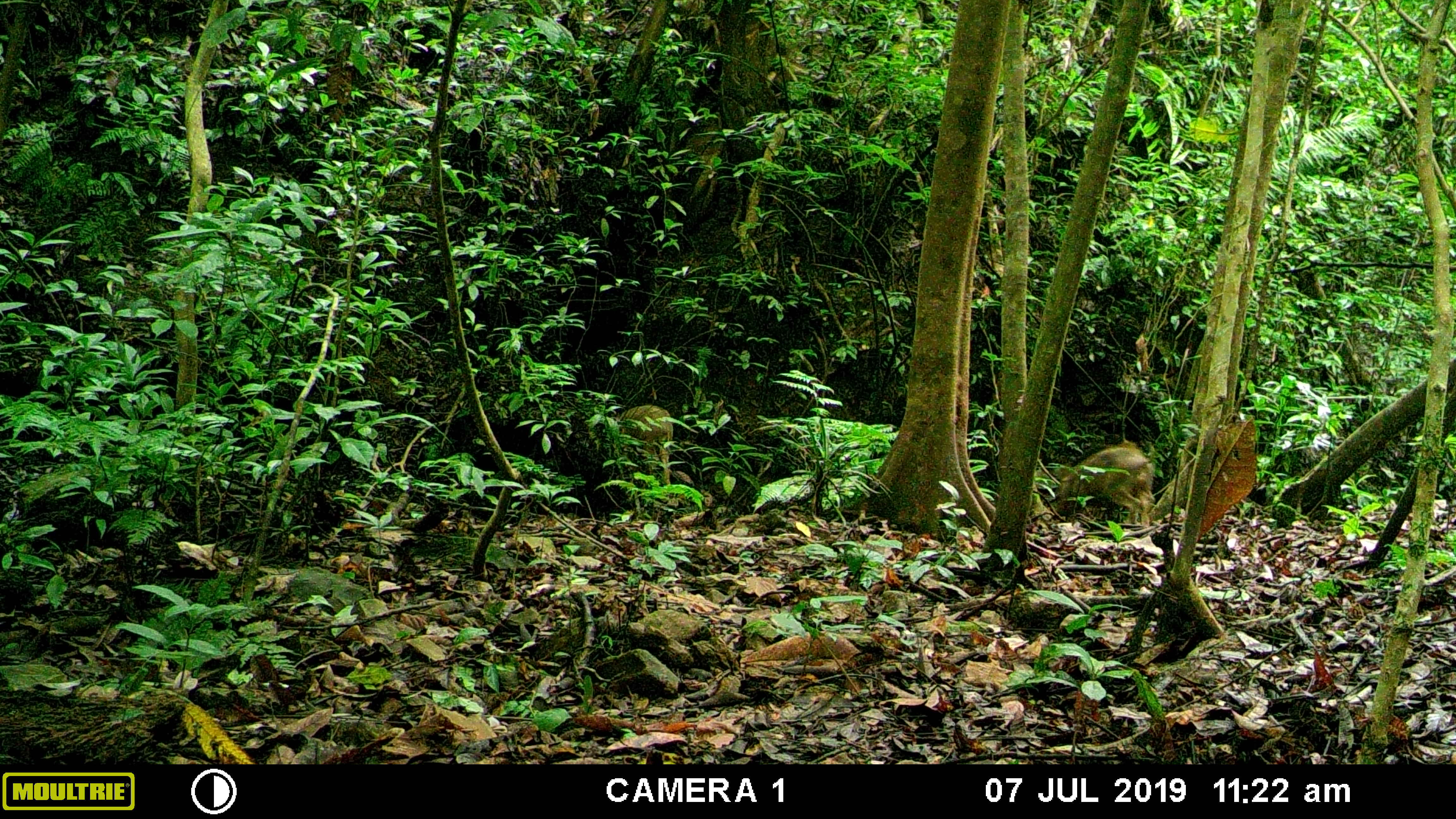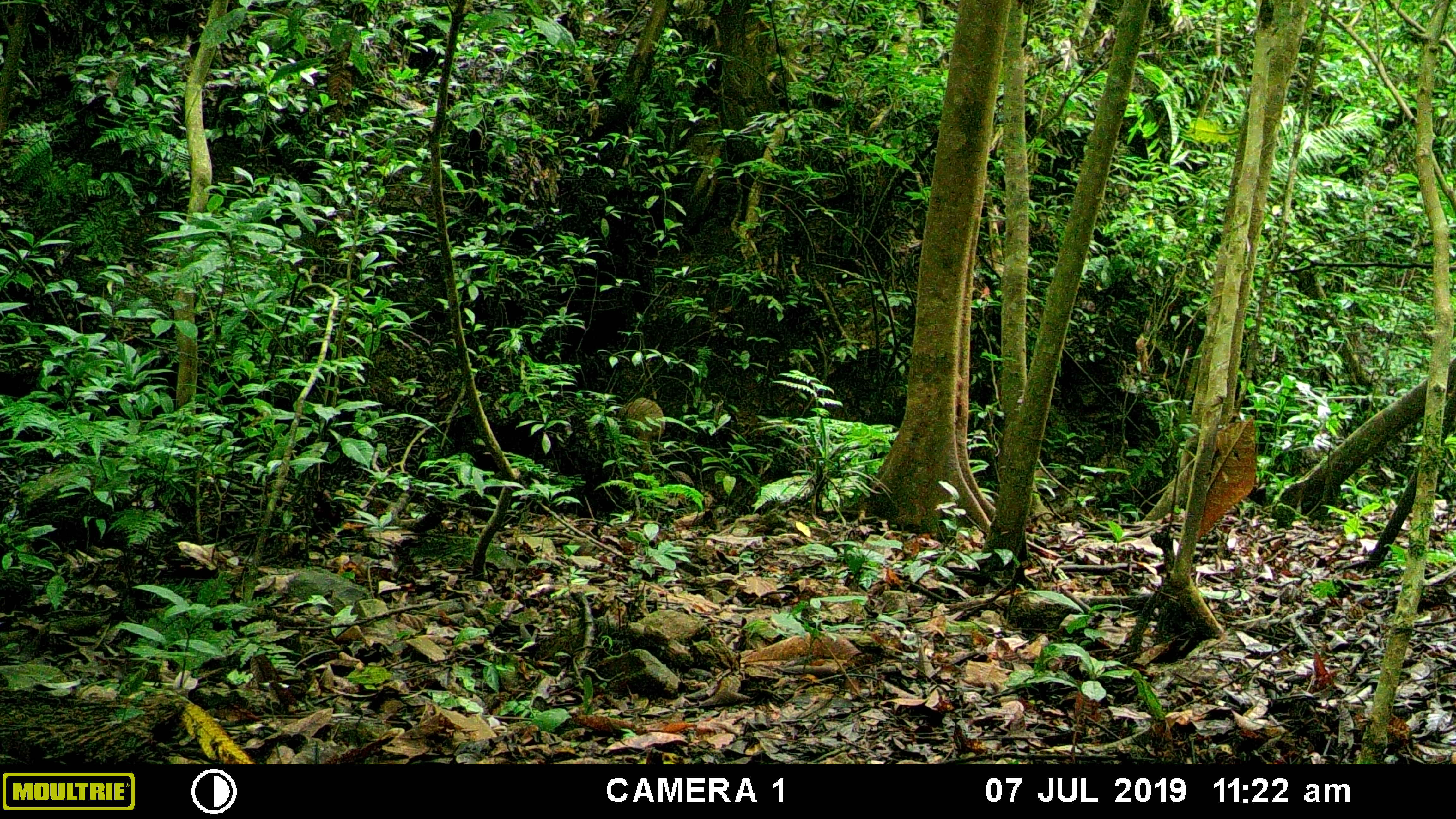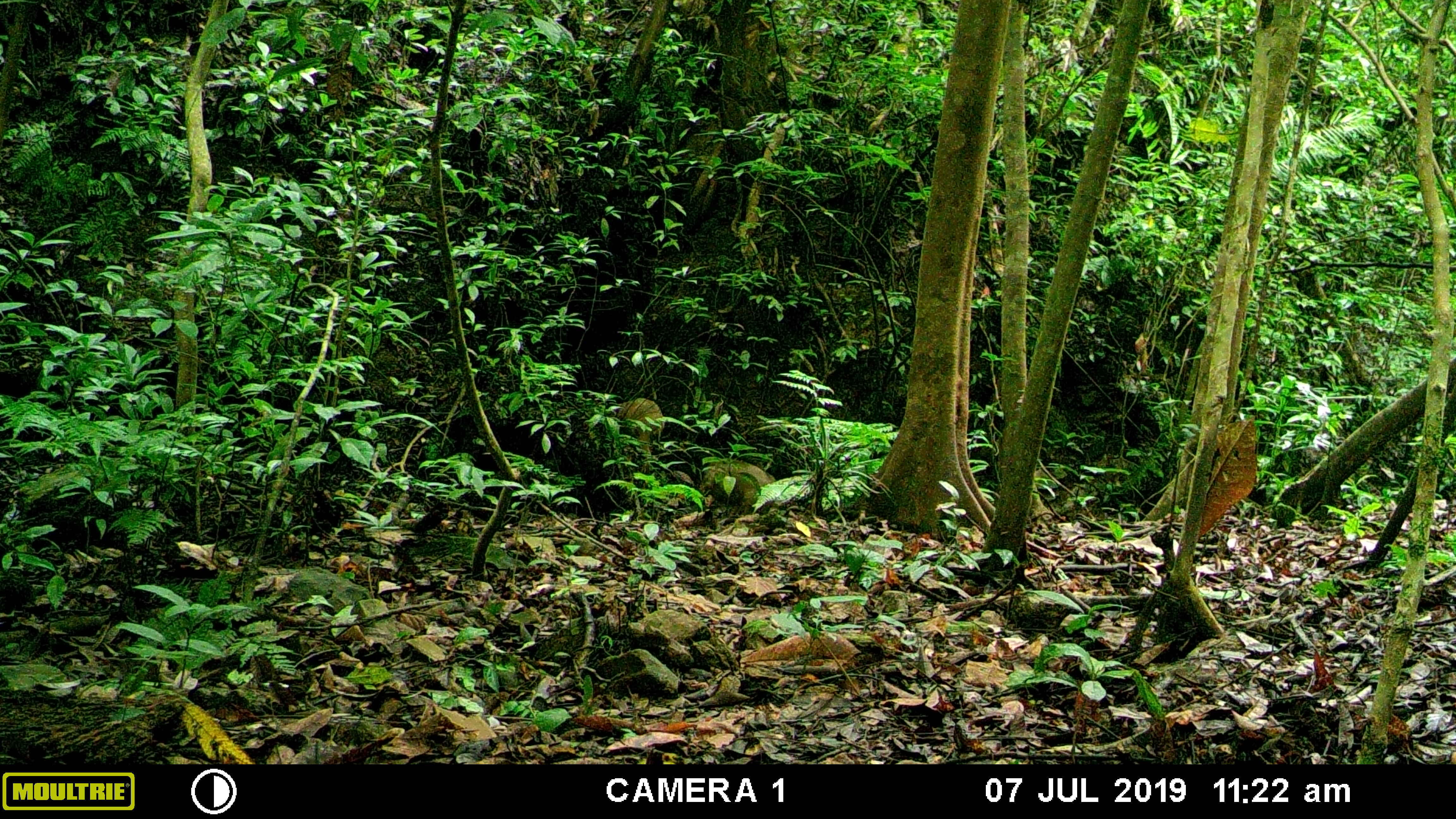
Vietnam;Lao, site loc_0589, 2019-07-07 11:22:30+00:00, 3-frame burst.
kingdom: Animalia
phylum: Chordata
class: Mammalia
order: Artiodactyla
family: Suidae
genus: Sus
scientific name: Sus scrofa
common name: eurasian wild pig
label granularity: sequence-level